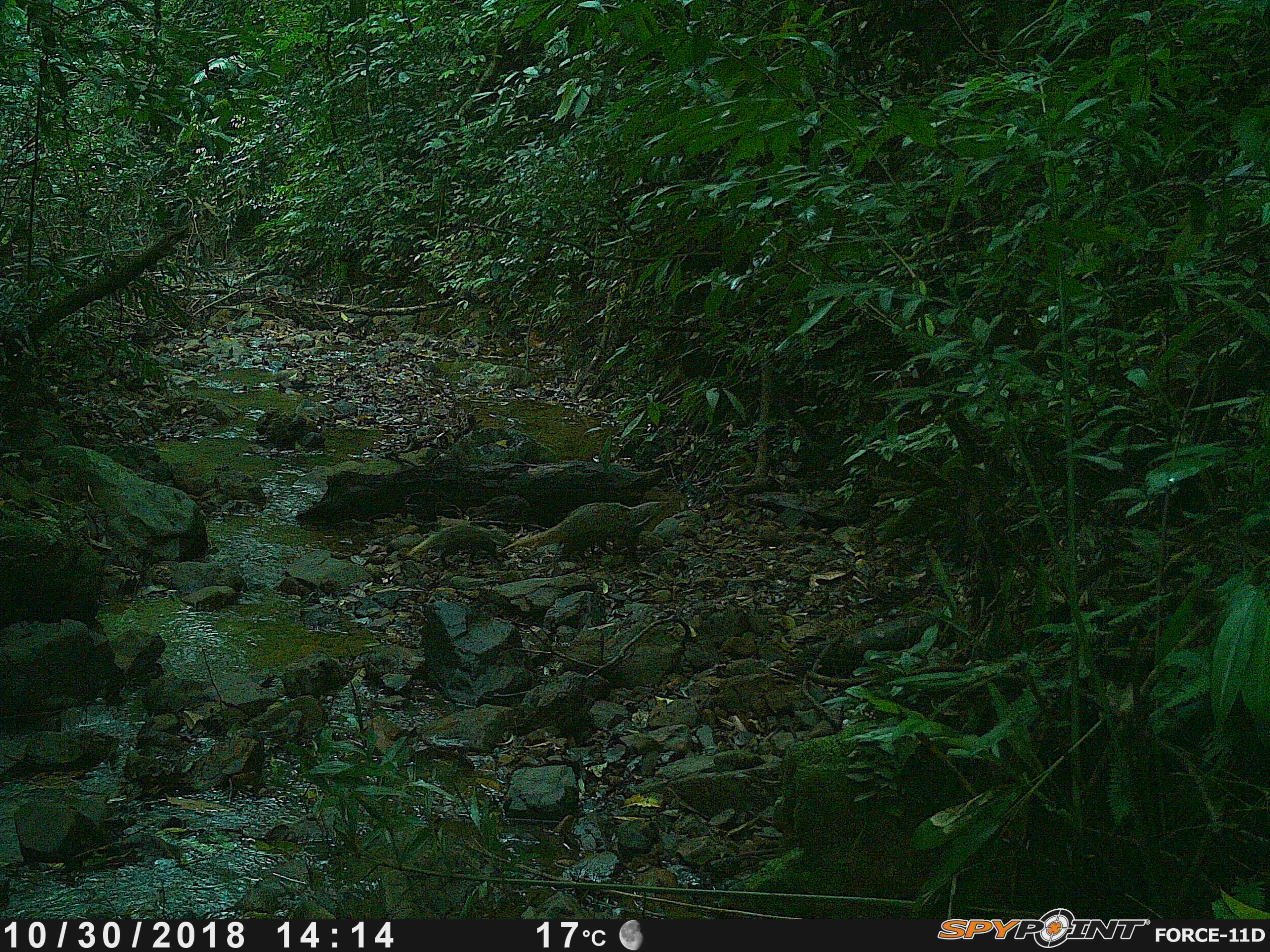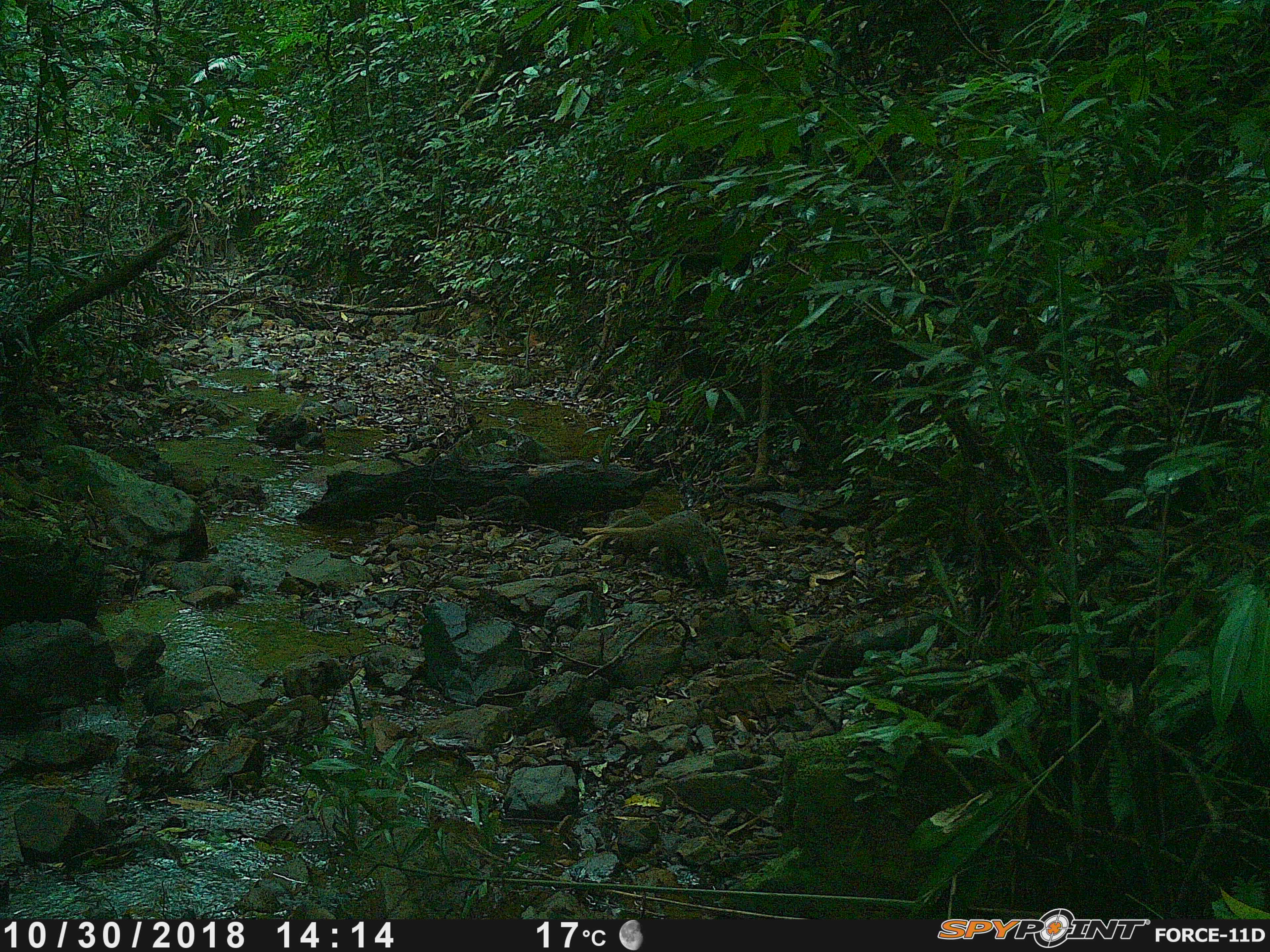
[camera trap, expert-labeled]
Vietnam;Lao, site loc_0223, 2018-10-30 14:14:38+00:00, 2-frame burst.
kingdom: Animalia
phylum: Chordata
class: Mammalia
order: Carnivora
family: Herpestidae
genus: Urva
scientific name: Urva urva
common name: crab-eating mongoose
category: crab eating mongoose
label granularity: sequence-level